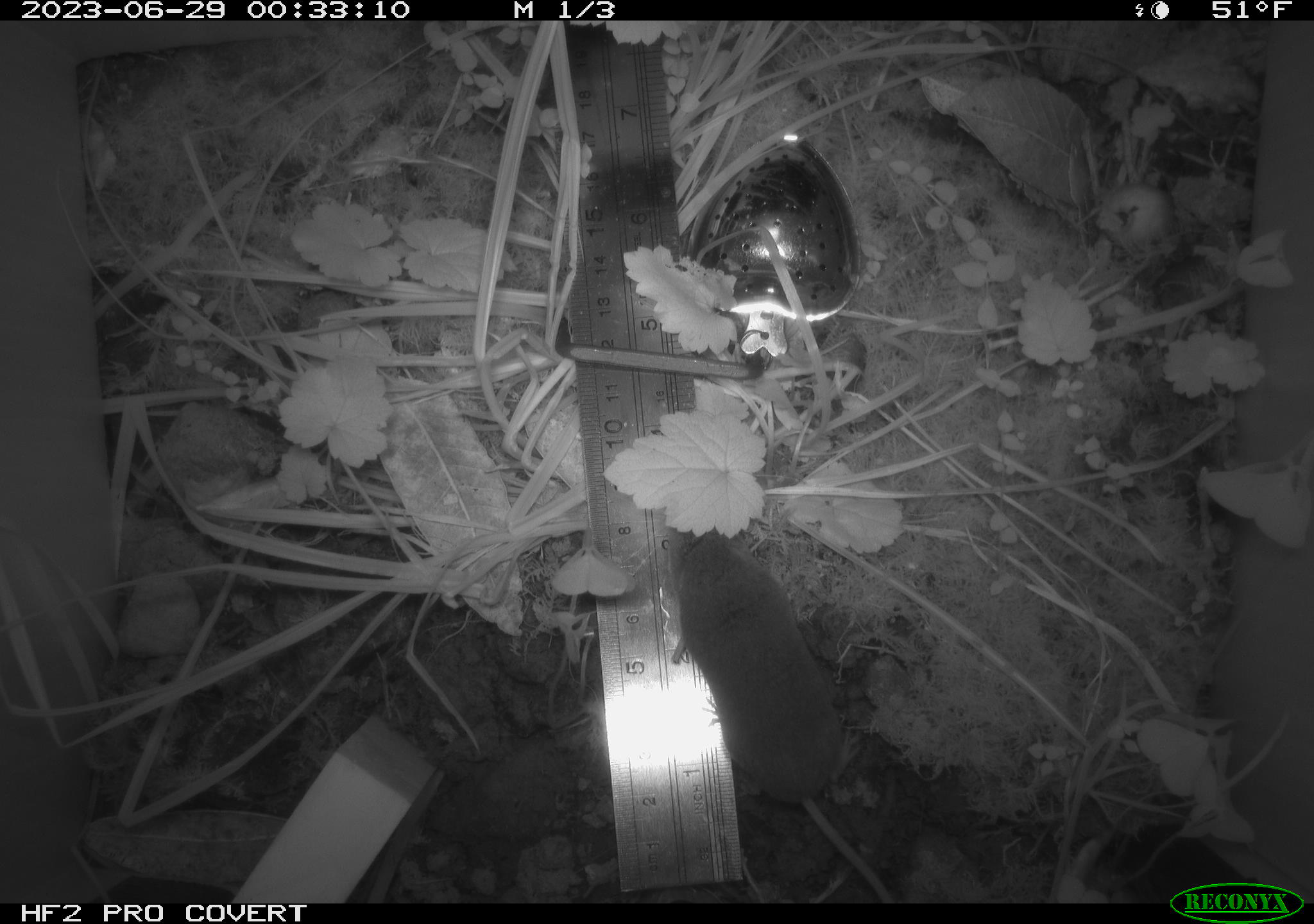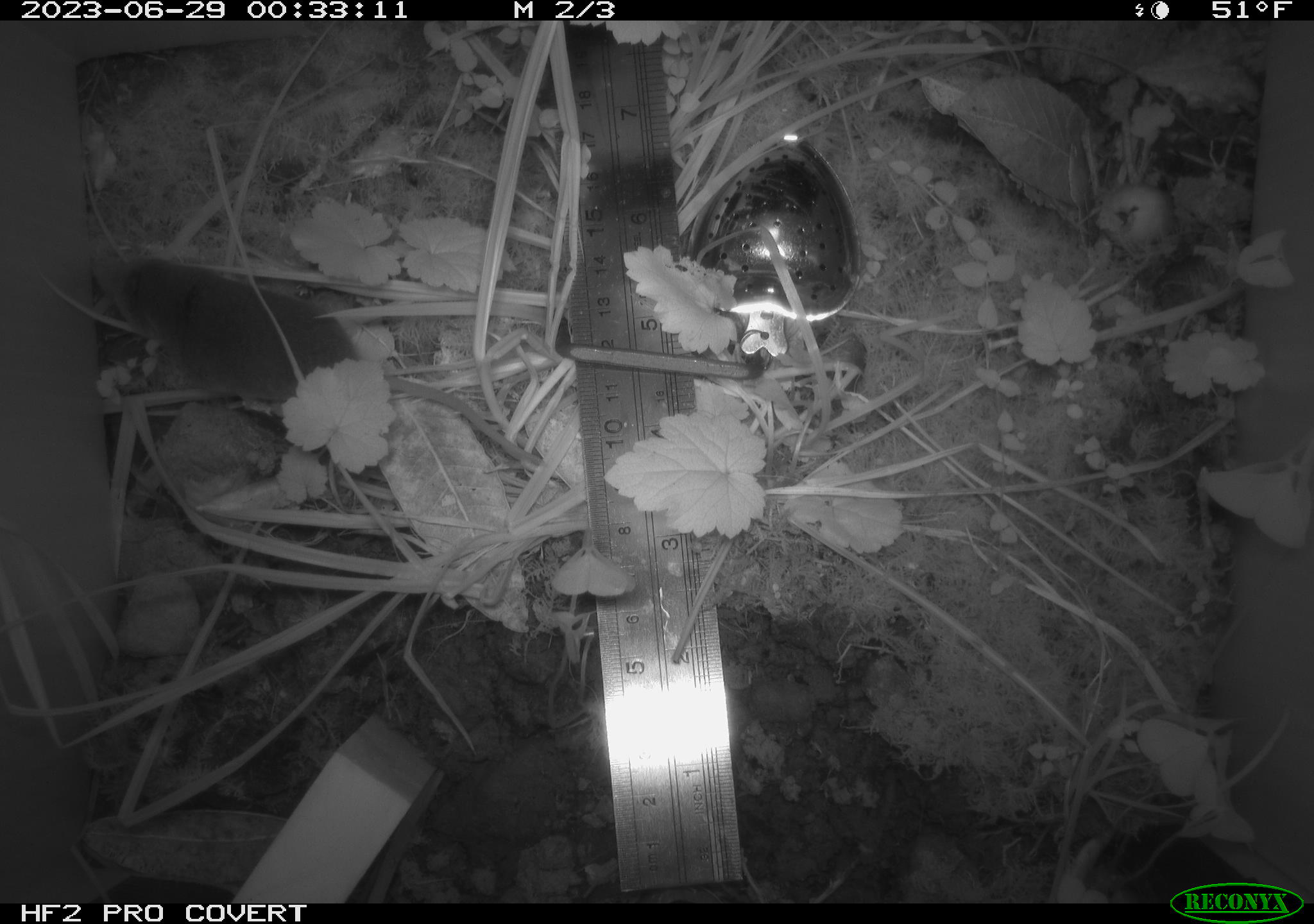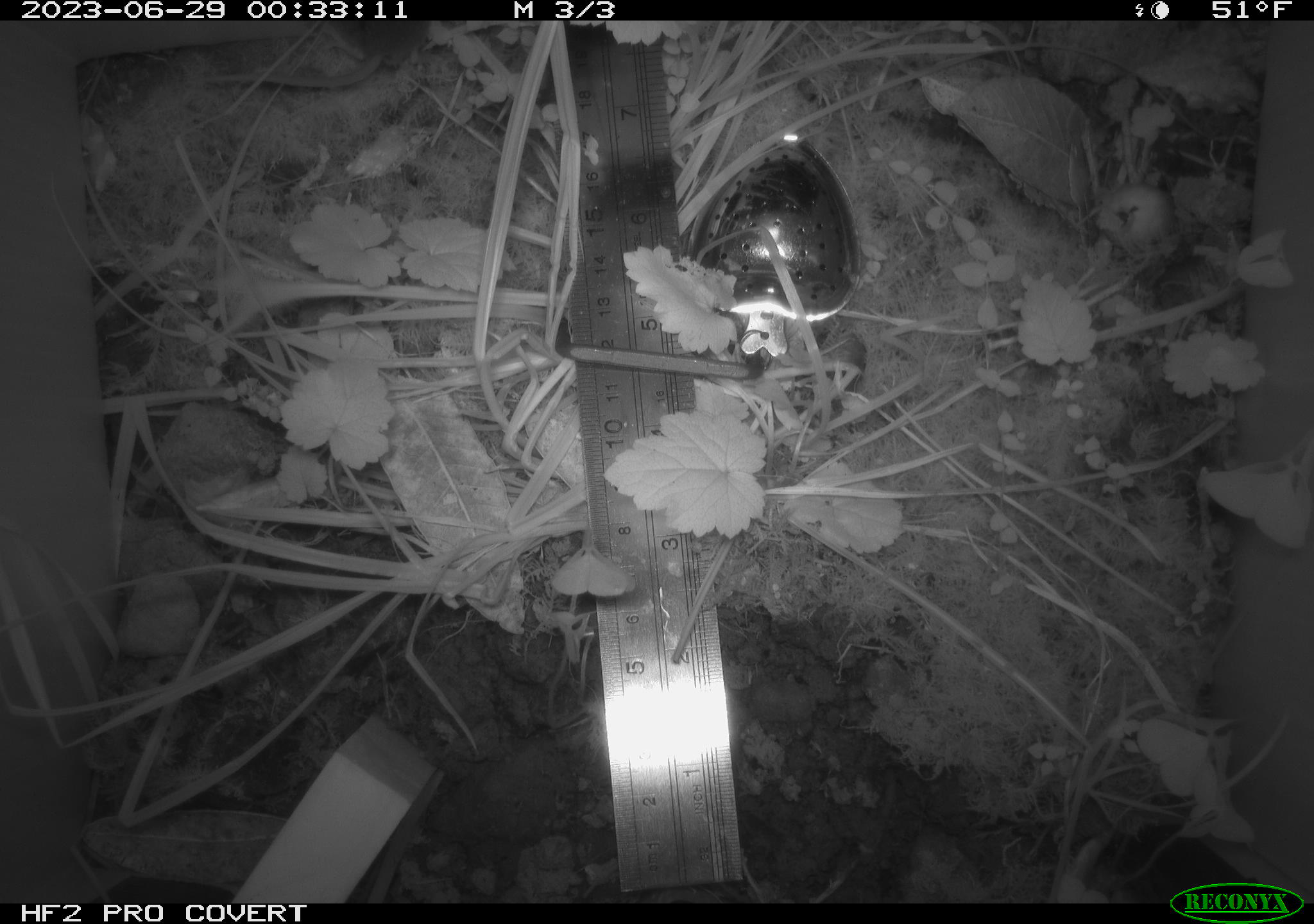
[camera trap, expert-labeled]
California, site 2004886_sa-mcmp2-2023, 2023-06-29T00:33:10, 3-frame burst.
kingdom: Animalia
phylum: Chordata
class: Mammalia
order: Eulipotyphla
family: Soricidae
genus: Sorex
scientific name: Sorex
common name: long-tailed shrew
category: sorex species